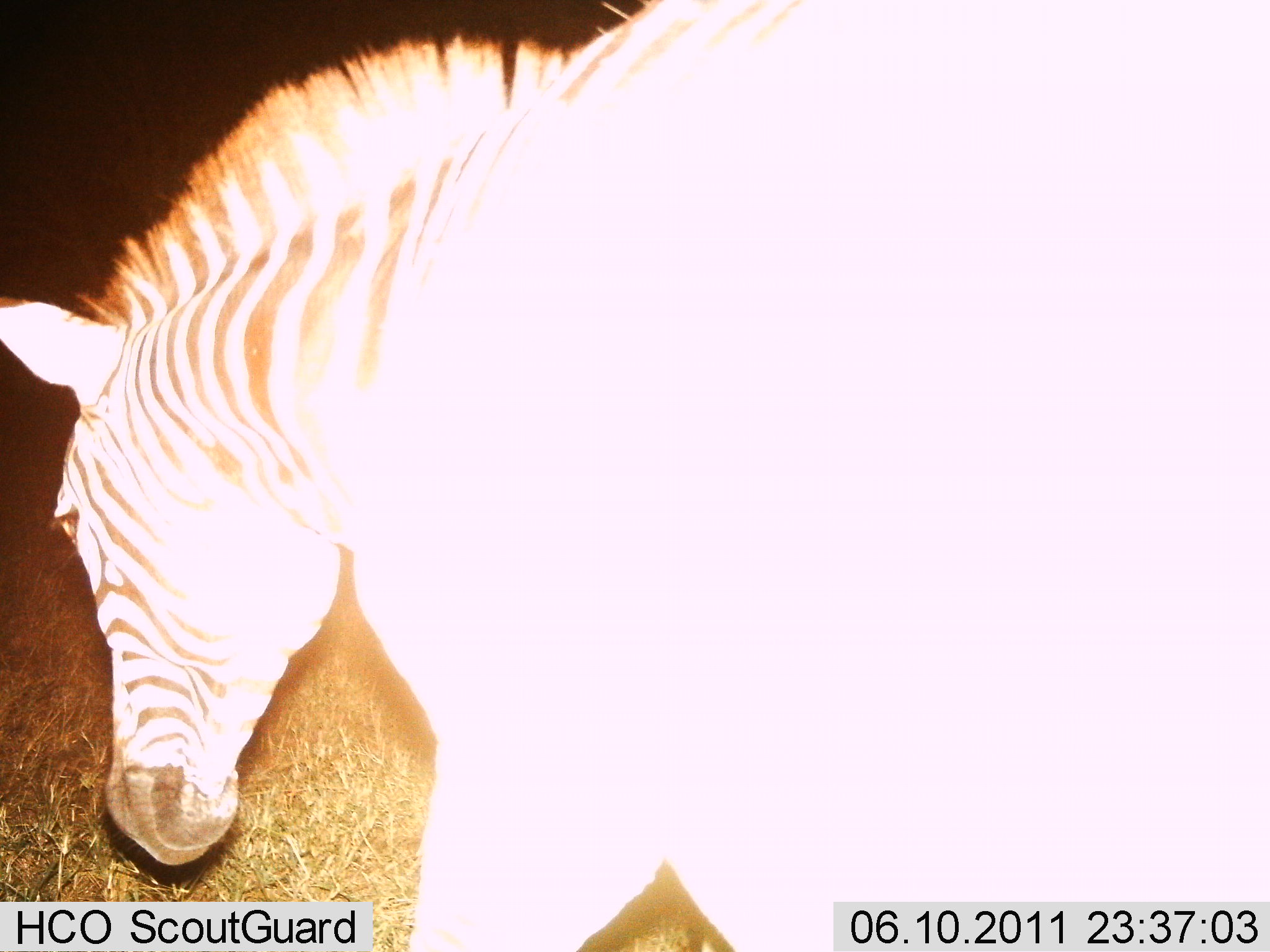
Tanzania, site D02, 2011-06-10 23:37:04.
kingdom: Animalia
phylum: Chordata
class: Mammalia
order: Perissodactyla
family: Equidae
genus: Equus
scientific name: Equus quagga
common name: plains zebra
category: zebra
Zebra (plains zebra) (Equus quagga), count 1. Behavior (volunteer vote fractions): standing 90%, resting 0%, moving 10%, interacting 0%. Young present (vote fraction): 0%. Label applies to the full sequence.